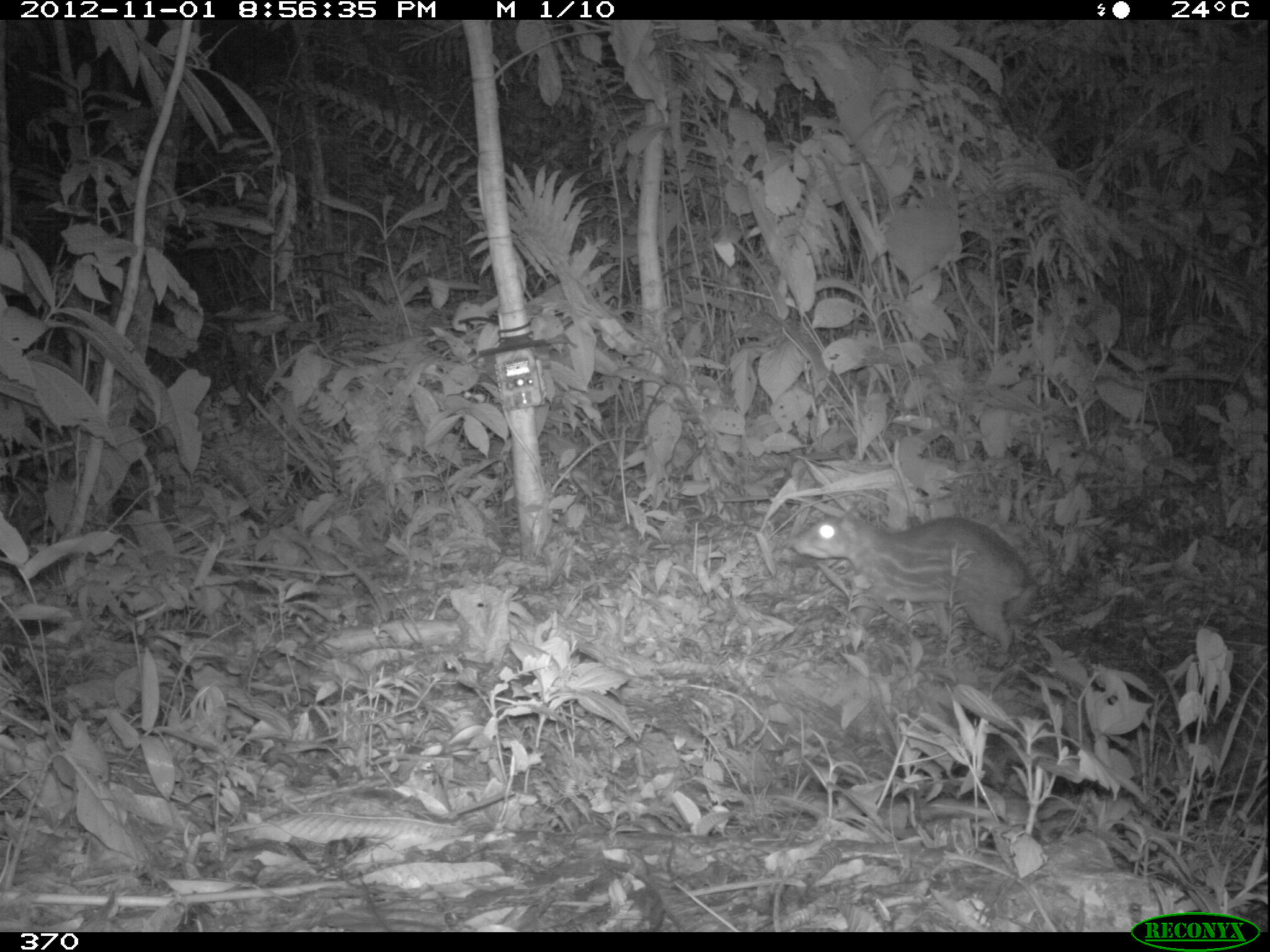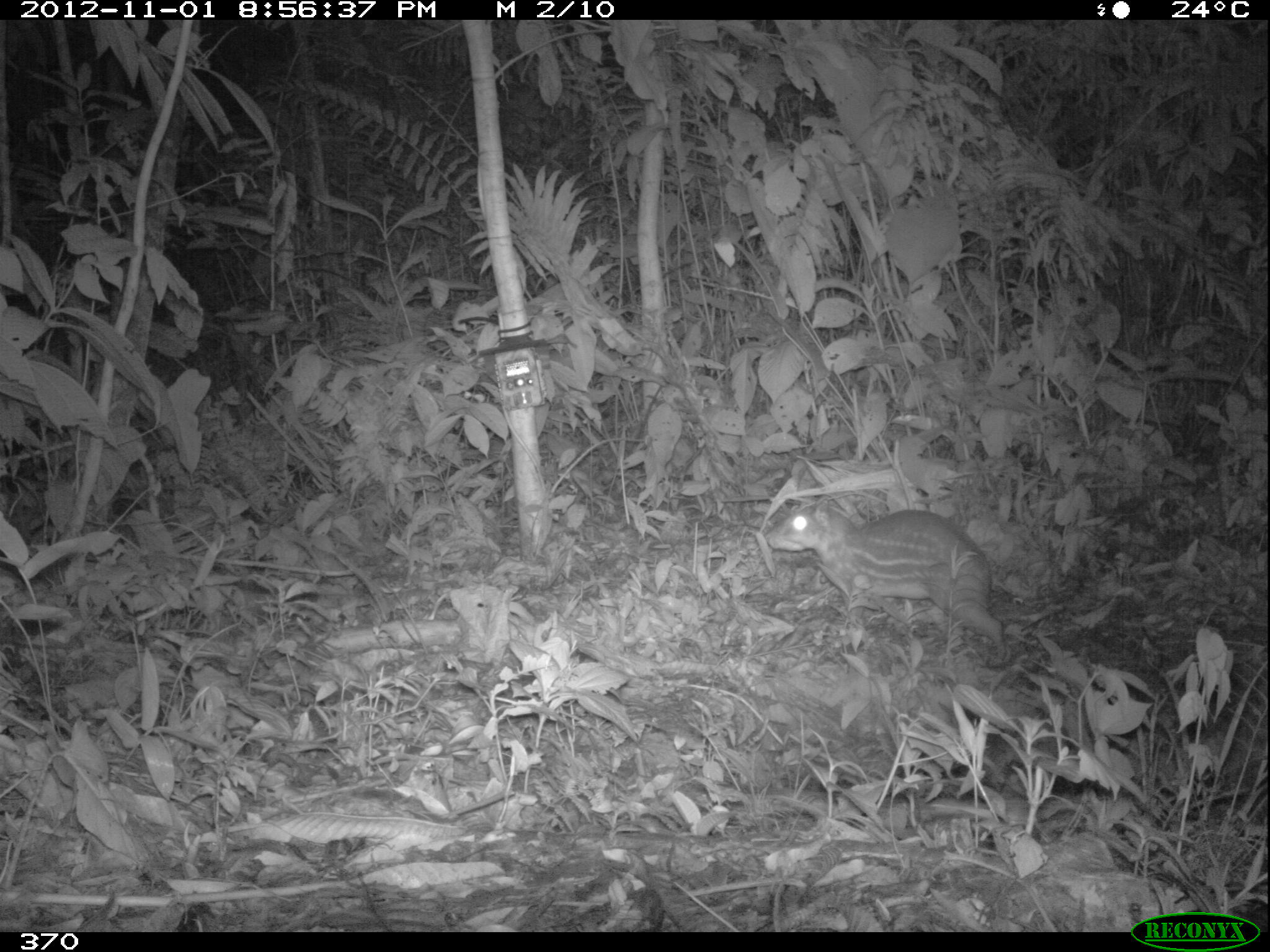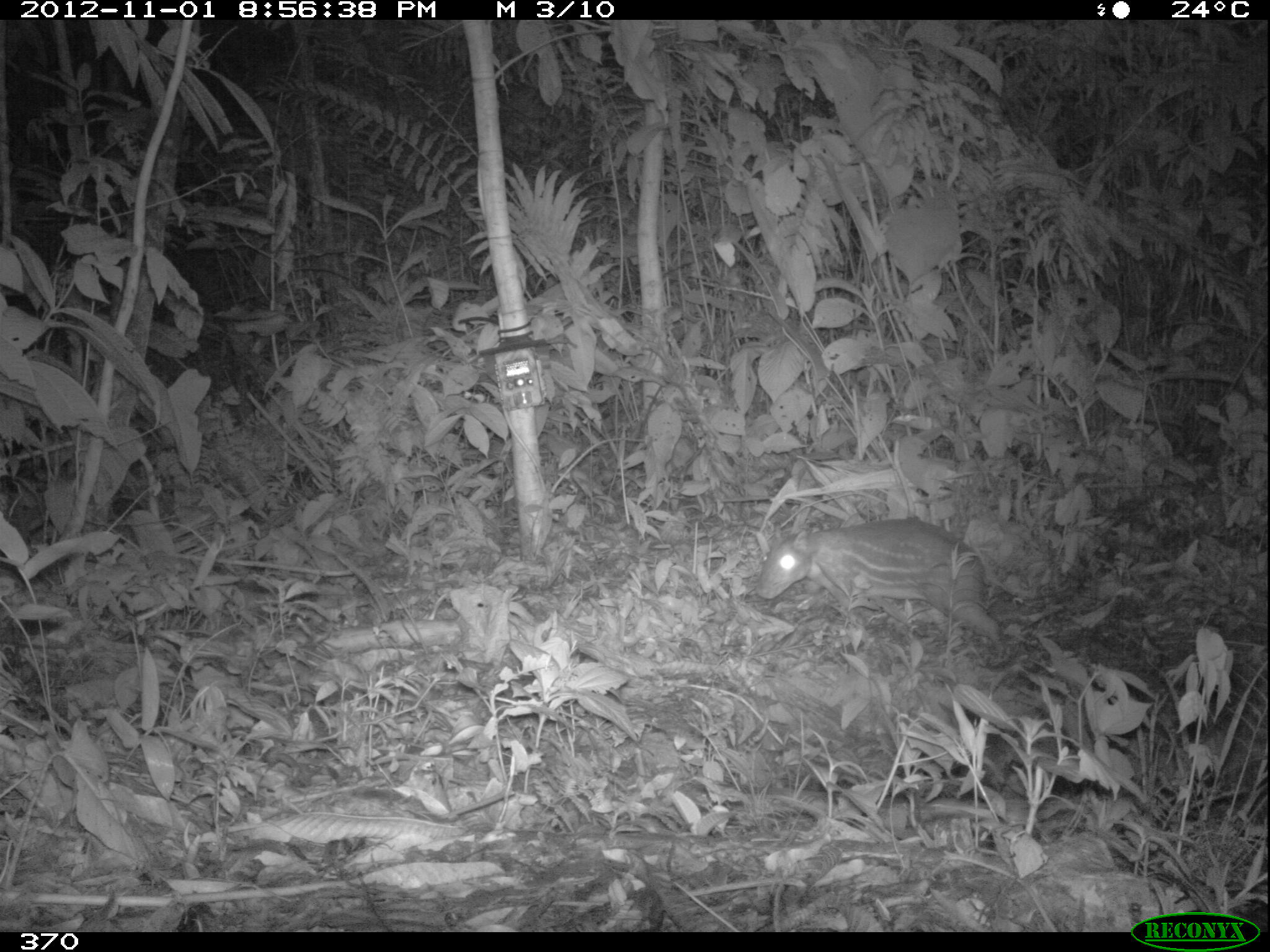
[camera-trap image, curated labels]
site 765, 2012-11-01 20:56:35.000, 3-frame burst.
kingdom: Animalia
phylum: Chordata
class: Mammalia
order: Rodentia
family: Cuniculidae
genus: Cuniculus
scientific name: Cuniculus paca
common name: spotted paca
Cuniculus paca (spotted paca).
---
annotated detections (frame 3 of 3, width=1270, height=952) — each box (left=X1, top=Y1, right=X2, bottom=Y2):
cuniculus paca: (left=754, top=517, right=1004, bottom=653)